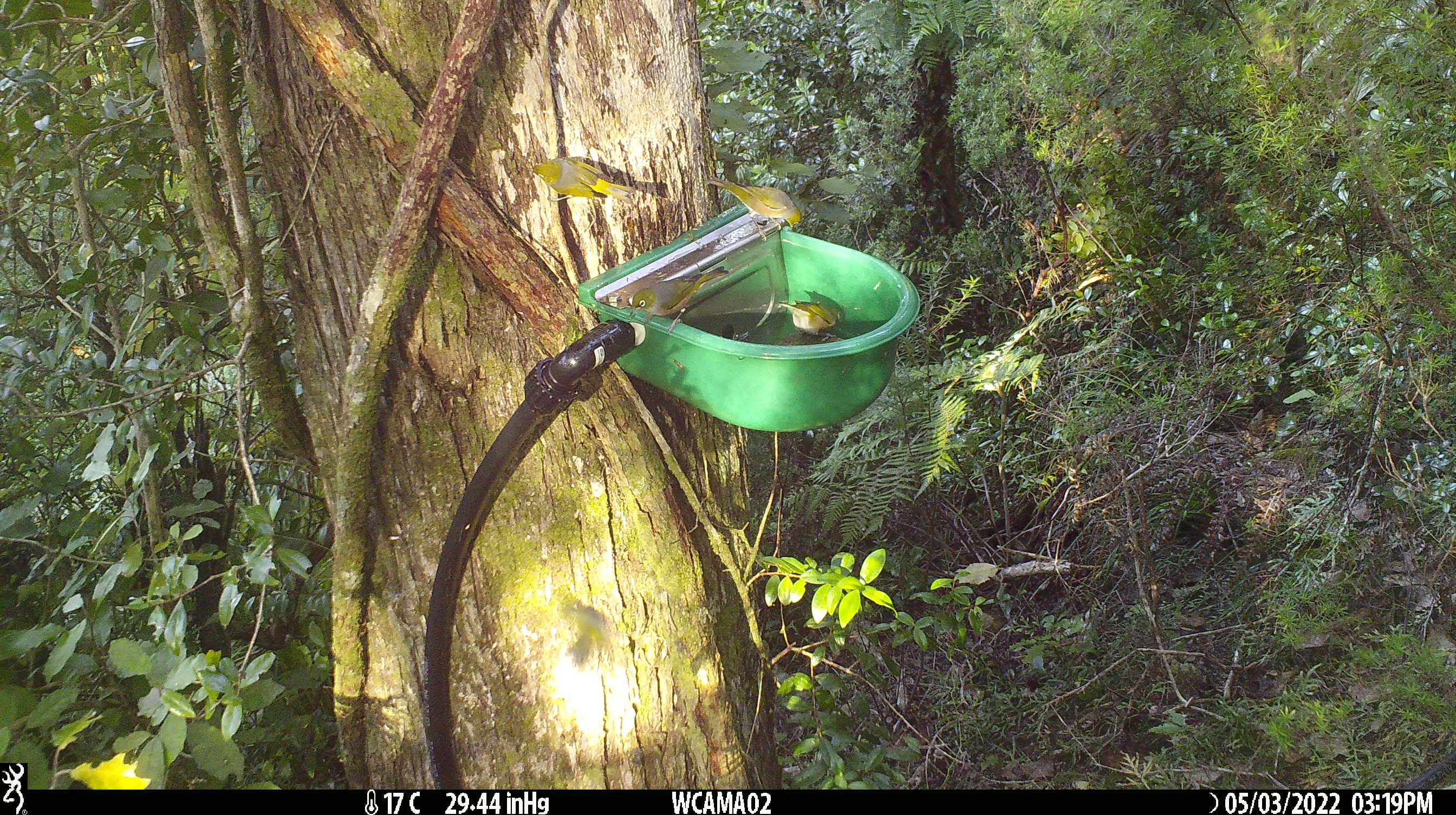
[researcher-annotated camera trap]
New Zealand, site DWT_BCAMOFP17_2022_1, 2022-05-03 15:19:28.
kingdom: Animalia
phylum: Chordata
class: Aves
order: Passeriformes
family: Zosteropidae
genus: Zosterops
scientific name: Zosterops lateralis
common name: silvereye